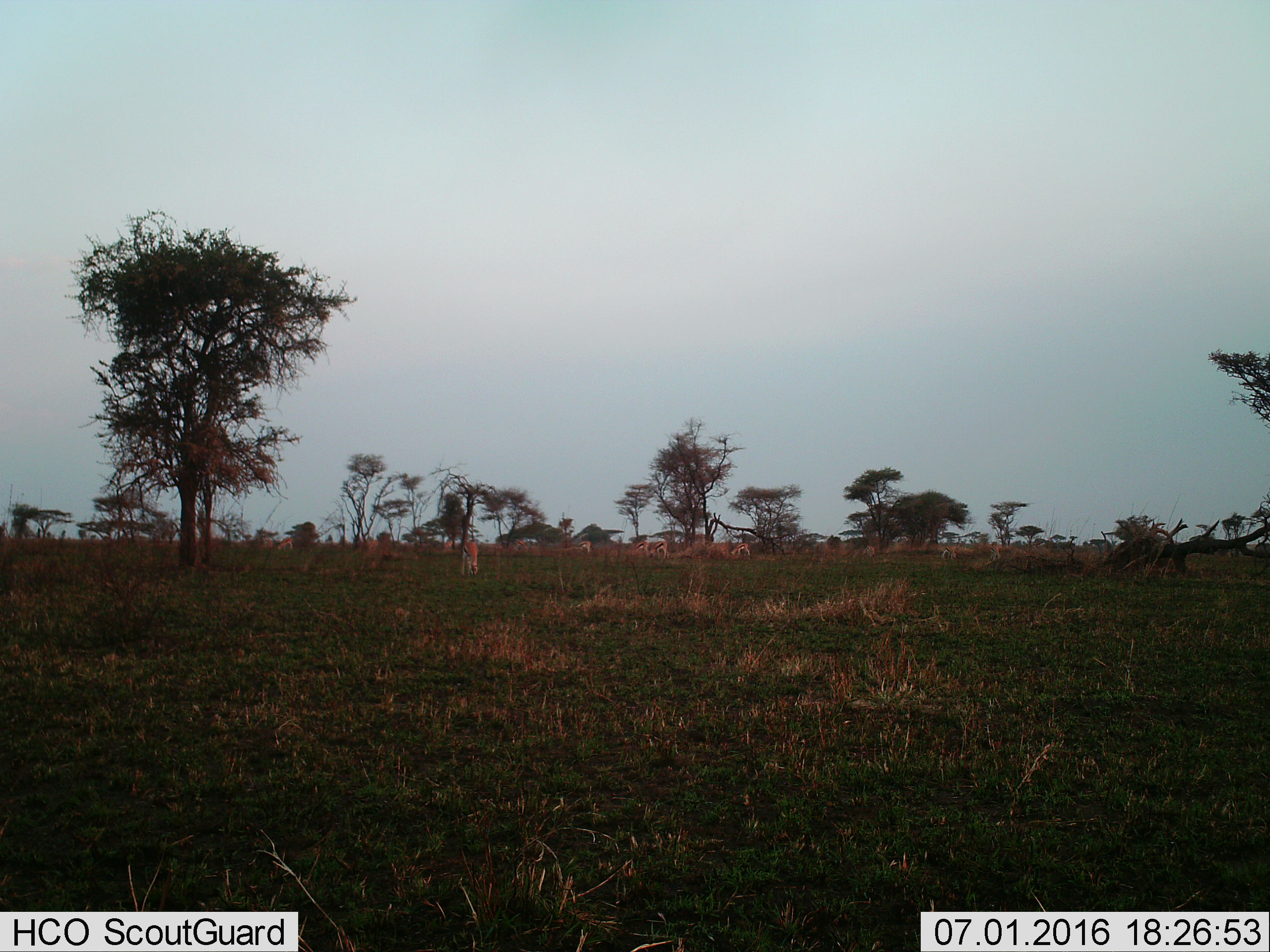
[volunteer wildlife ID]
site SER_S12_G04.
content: unidentified animal